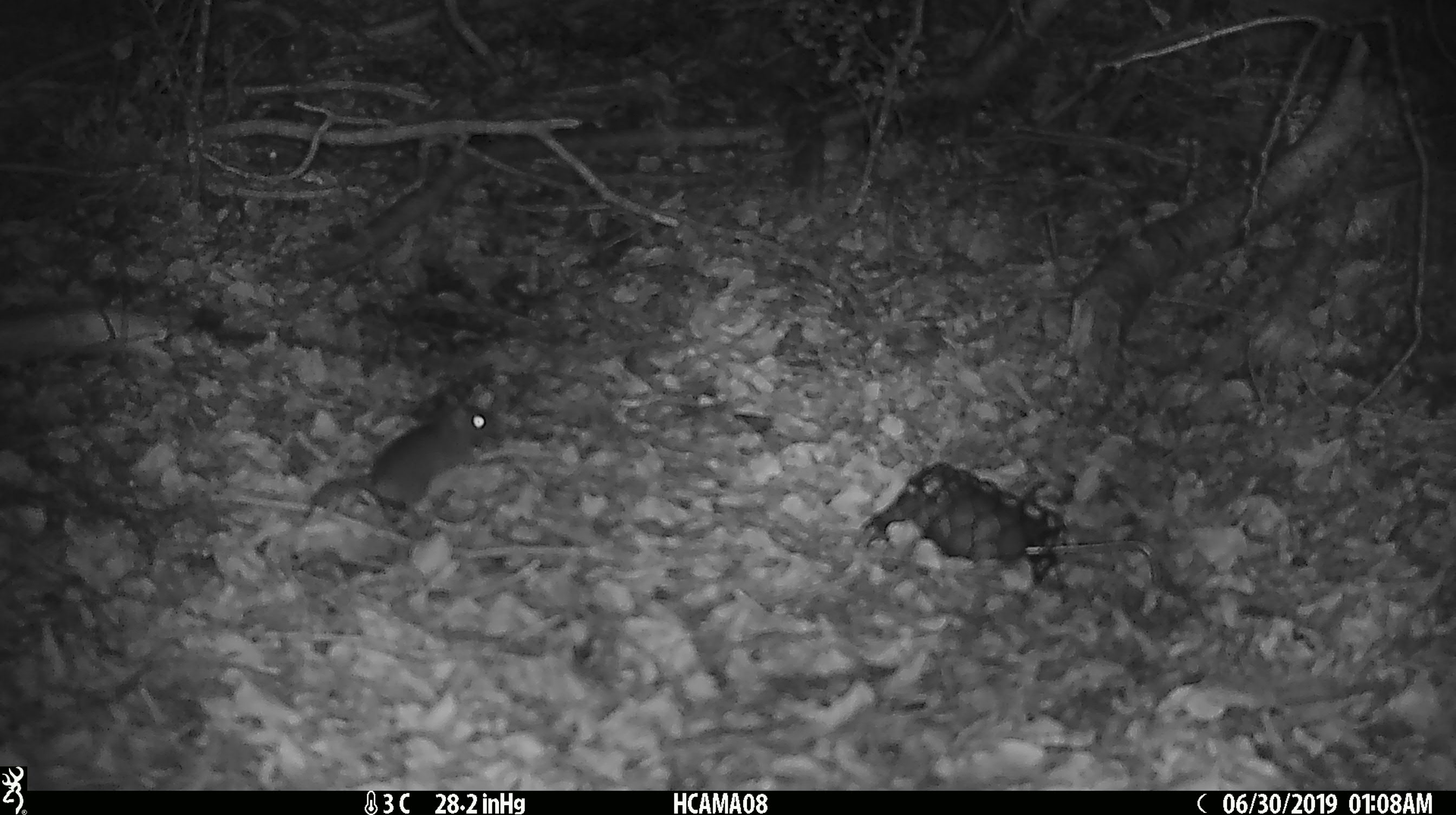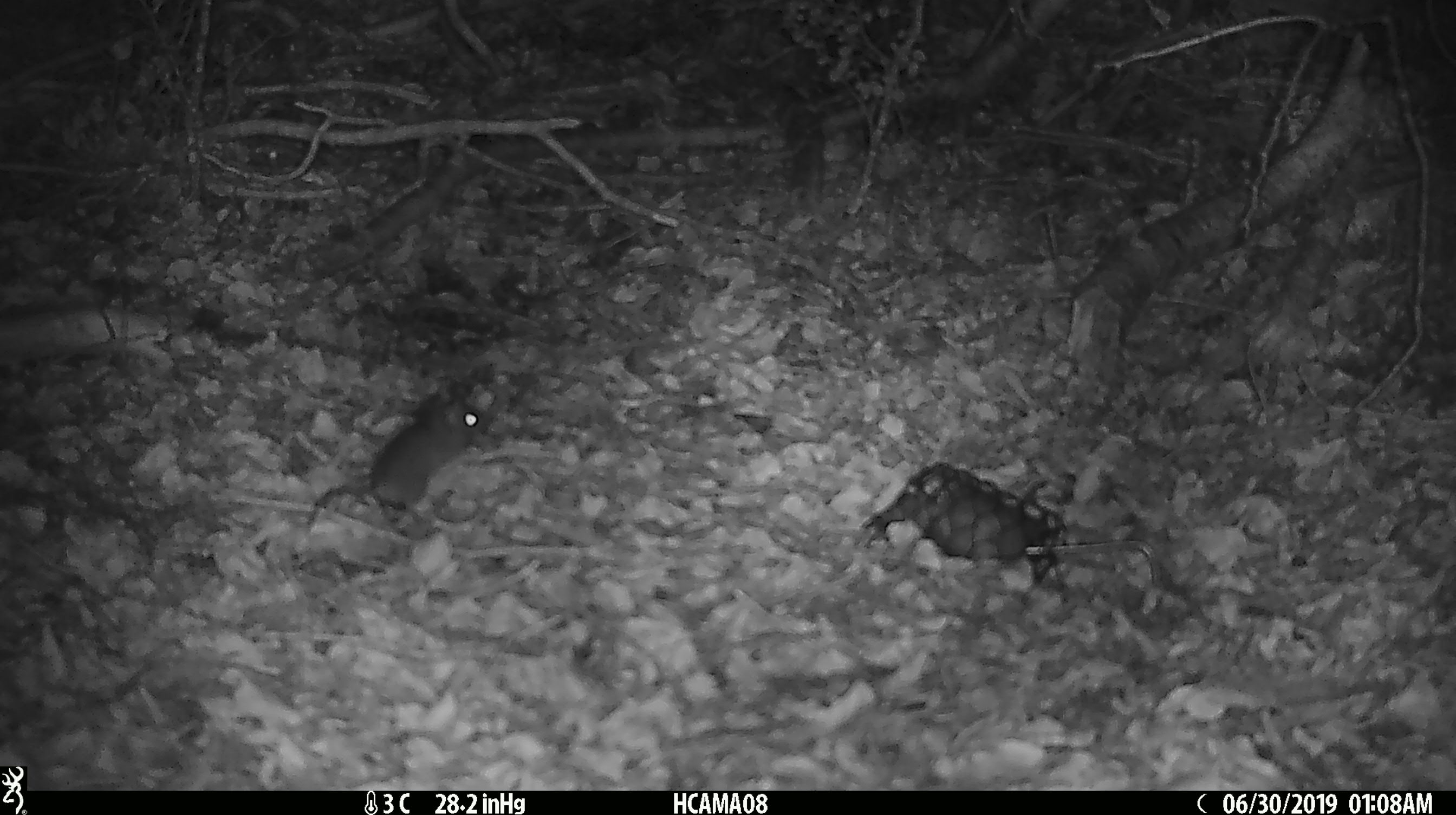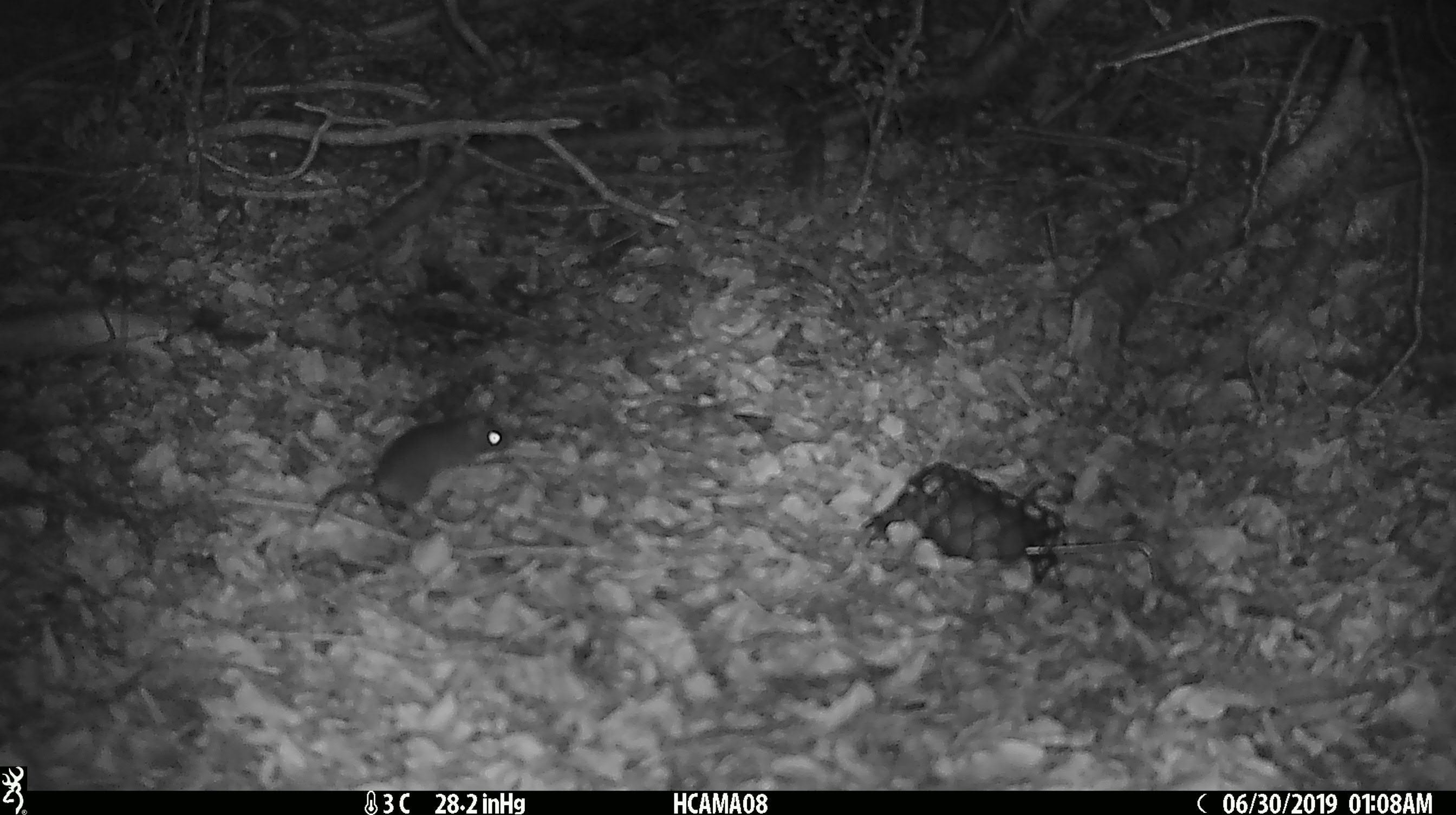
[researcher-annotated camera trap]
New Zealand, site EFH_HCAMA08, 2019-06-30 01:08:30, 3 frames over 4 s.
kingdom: Animalia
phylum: Chordata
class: Mammalia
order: Rodentia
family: Muridae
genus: Mus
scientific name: Mus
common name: mouse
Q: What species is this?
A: Mouse (Mus).